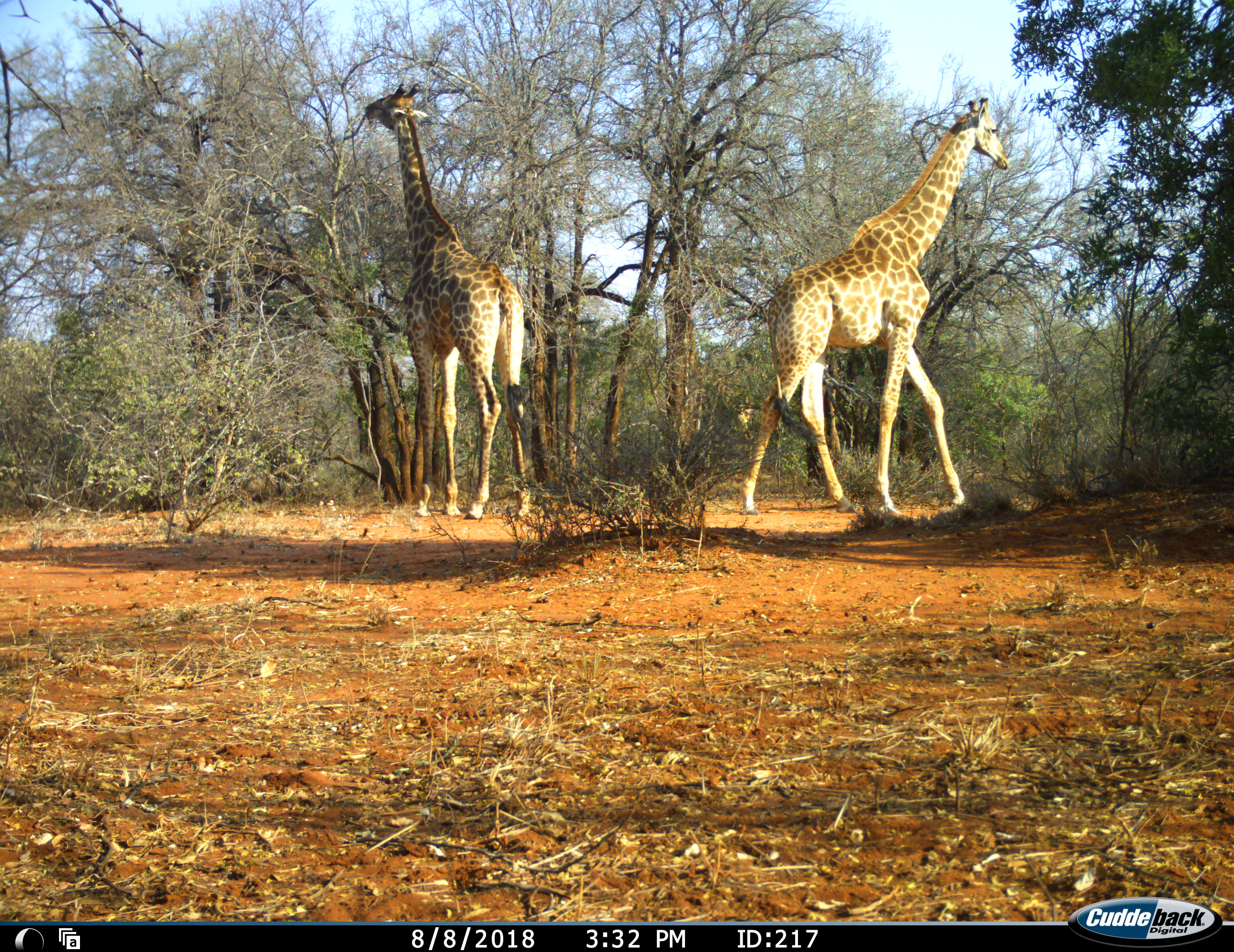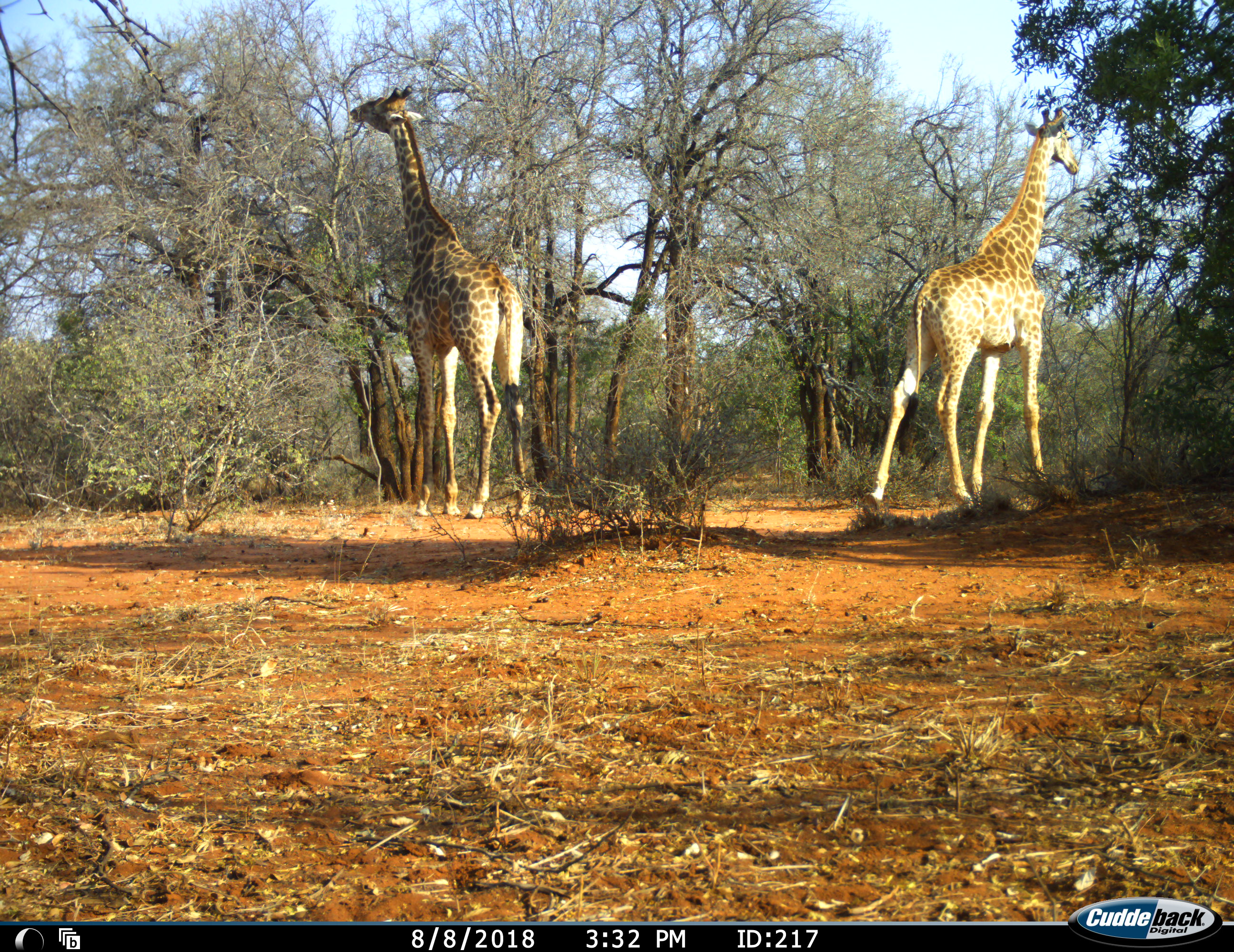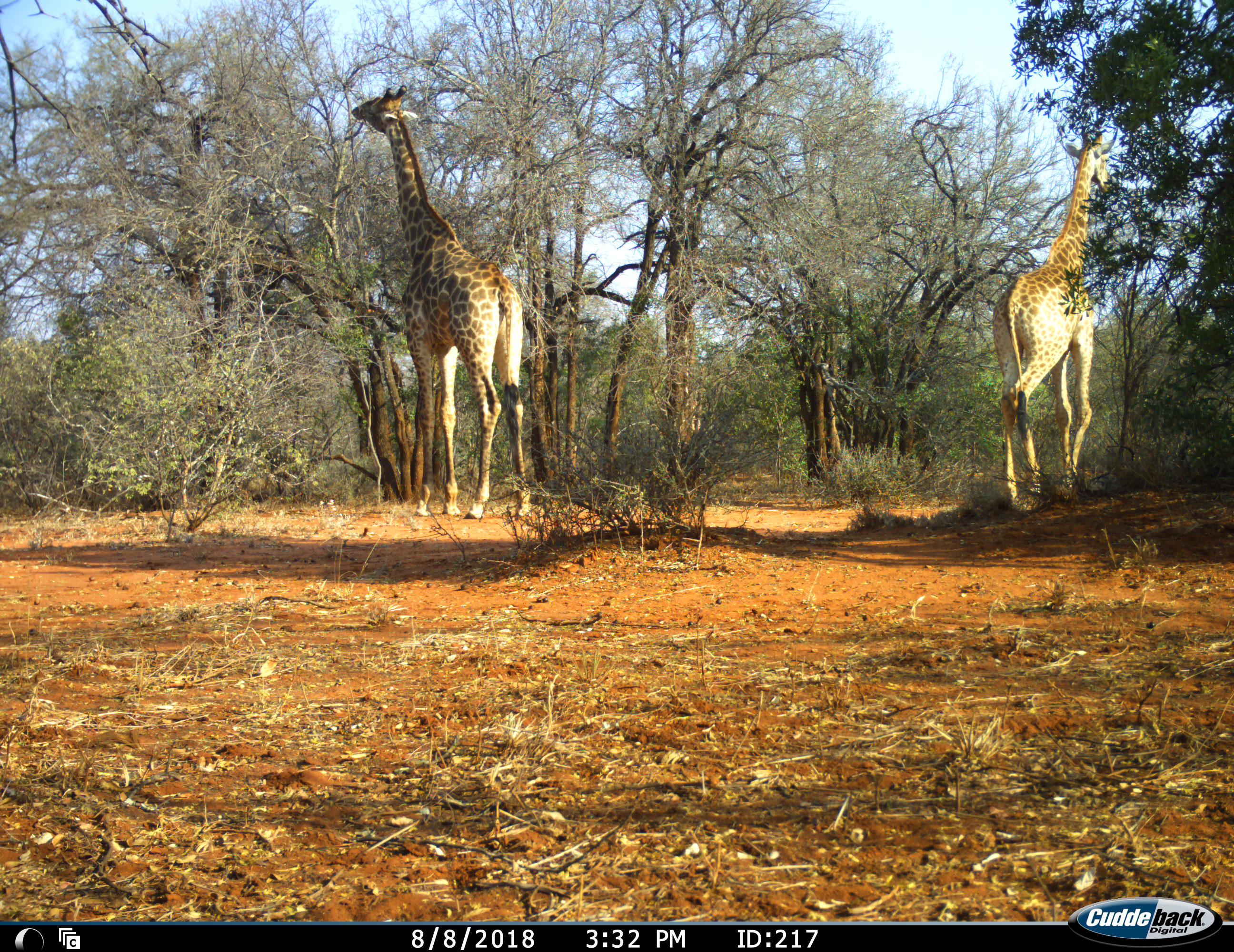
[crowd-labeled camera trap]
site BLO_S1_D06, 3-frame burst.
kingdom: Animalia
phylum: Chordata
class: Mammalia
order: Artiodactyla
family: Giraffidae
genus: Giraffa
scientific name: Giraffa camelopardalis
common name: giraffe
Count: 2.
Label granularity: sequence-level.